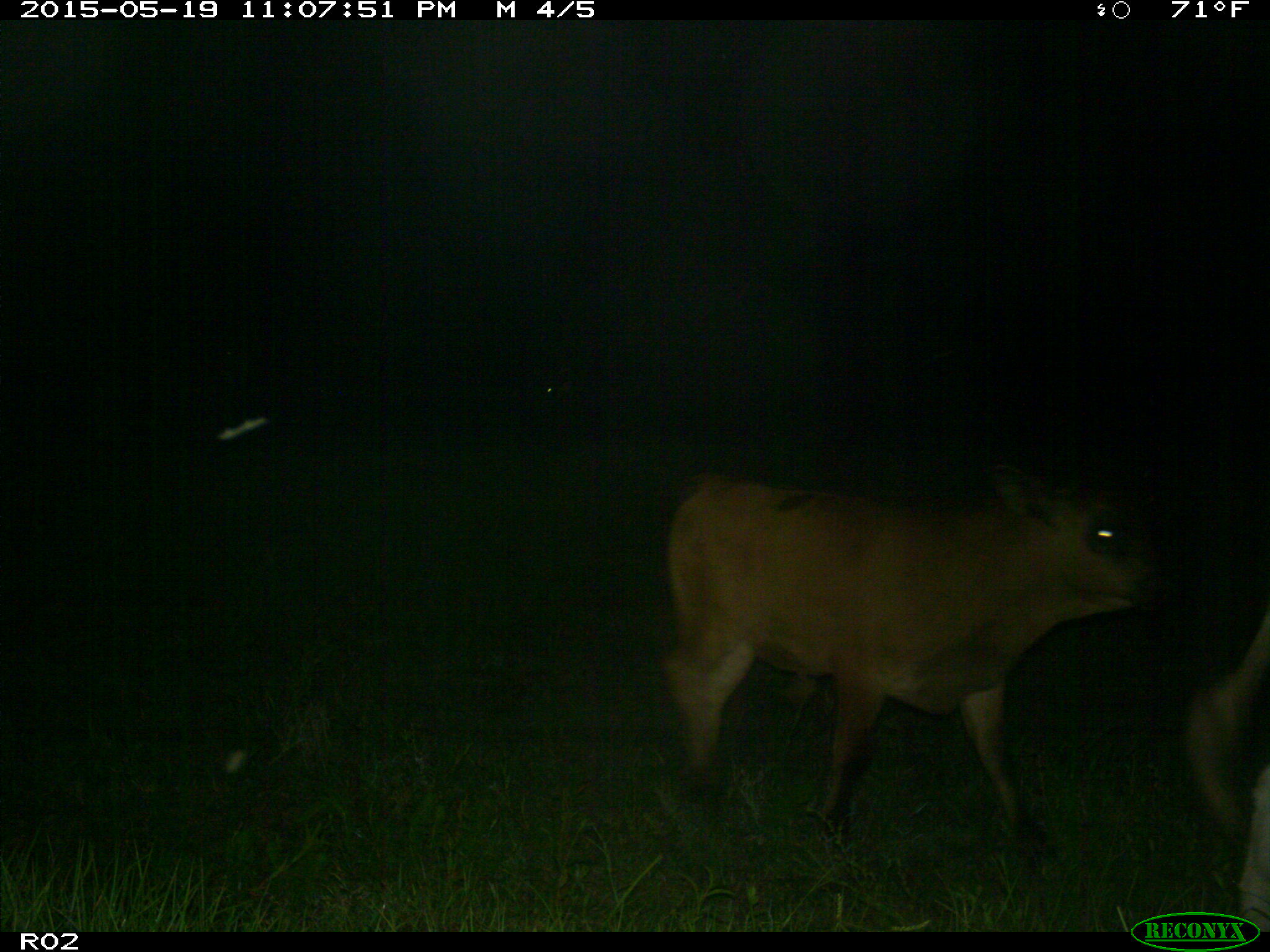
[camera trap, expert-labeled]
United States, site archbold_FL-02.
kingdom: Animalia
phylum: Chordata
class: Mammalia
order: Artiodactyla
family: Bovidae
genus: Bos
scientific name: Bos taurus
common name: domestic cow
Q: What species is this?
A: Bos taurus (domestic cow).